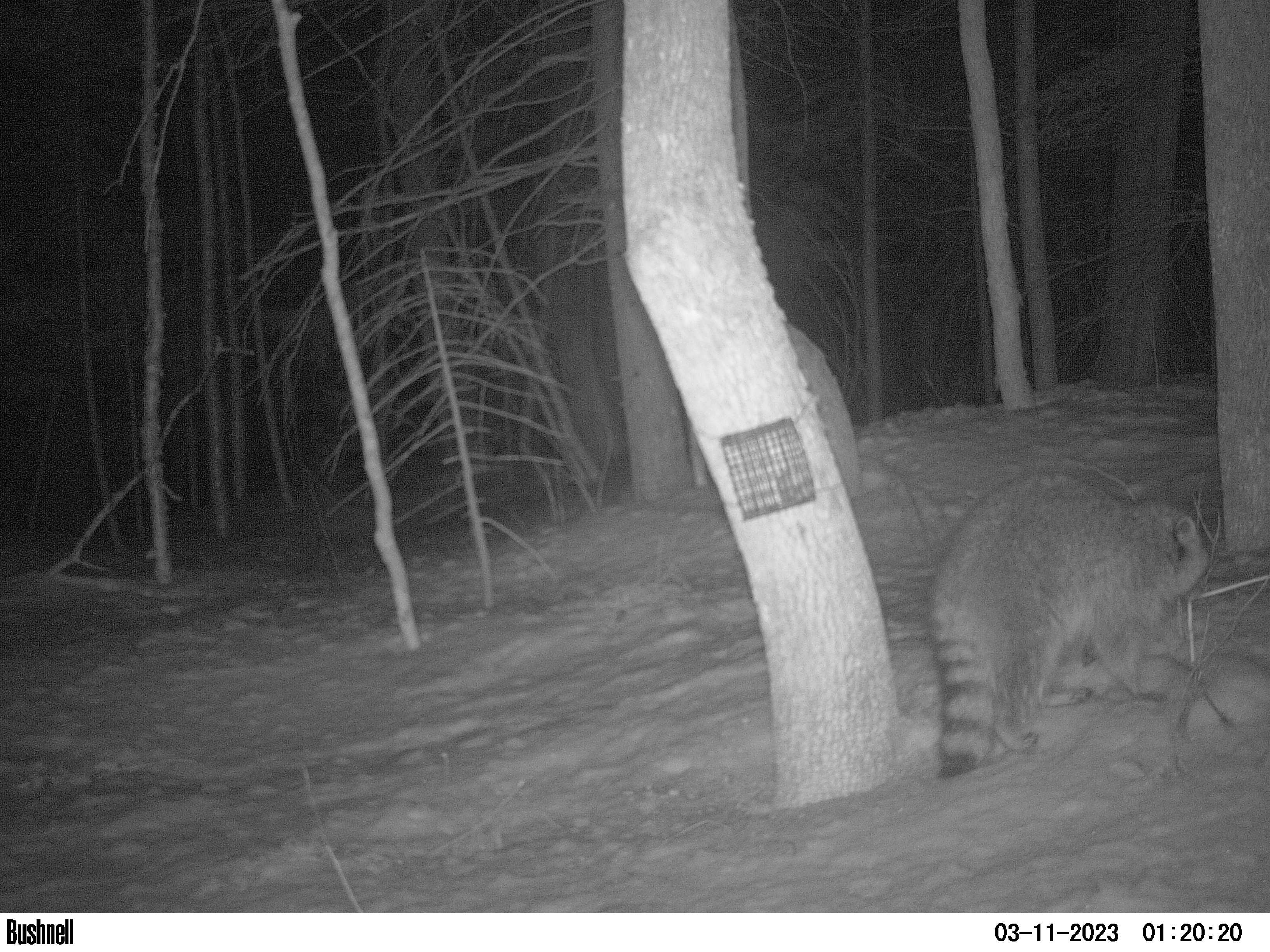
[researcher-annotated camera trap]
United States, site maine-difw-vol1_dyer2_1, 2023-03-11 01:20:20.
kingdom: Animalia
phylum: Chordata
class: Mammalia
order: Carnivora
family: Procyonidae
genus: Procyon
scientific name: Procyon lotor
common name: raccoon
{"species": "raccoon (Procyon lotor)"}